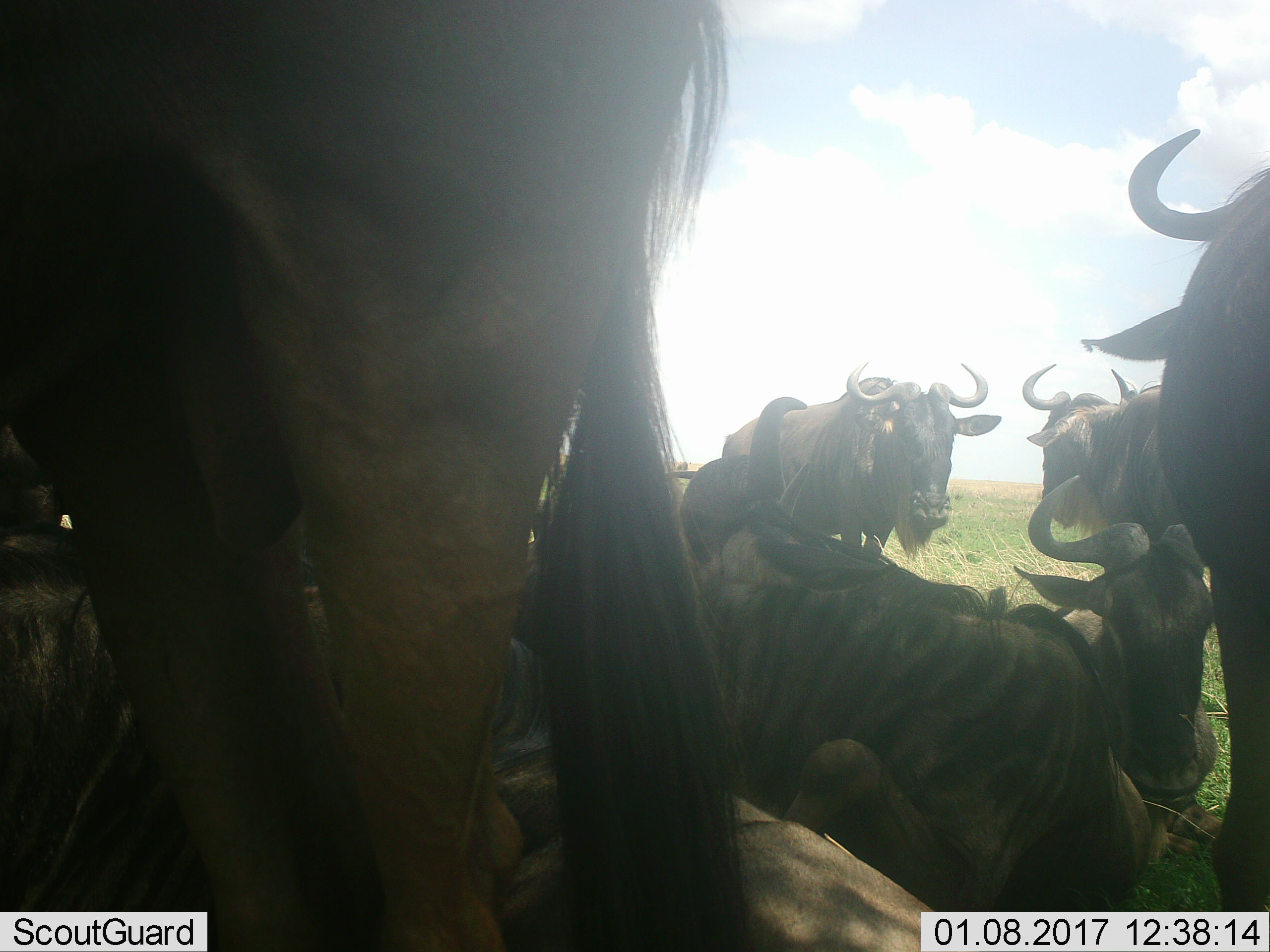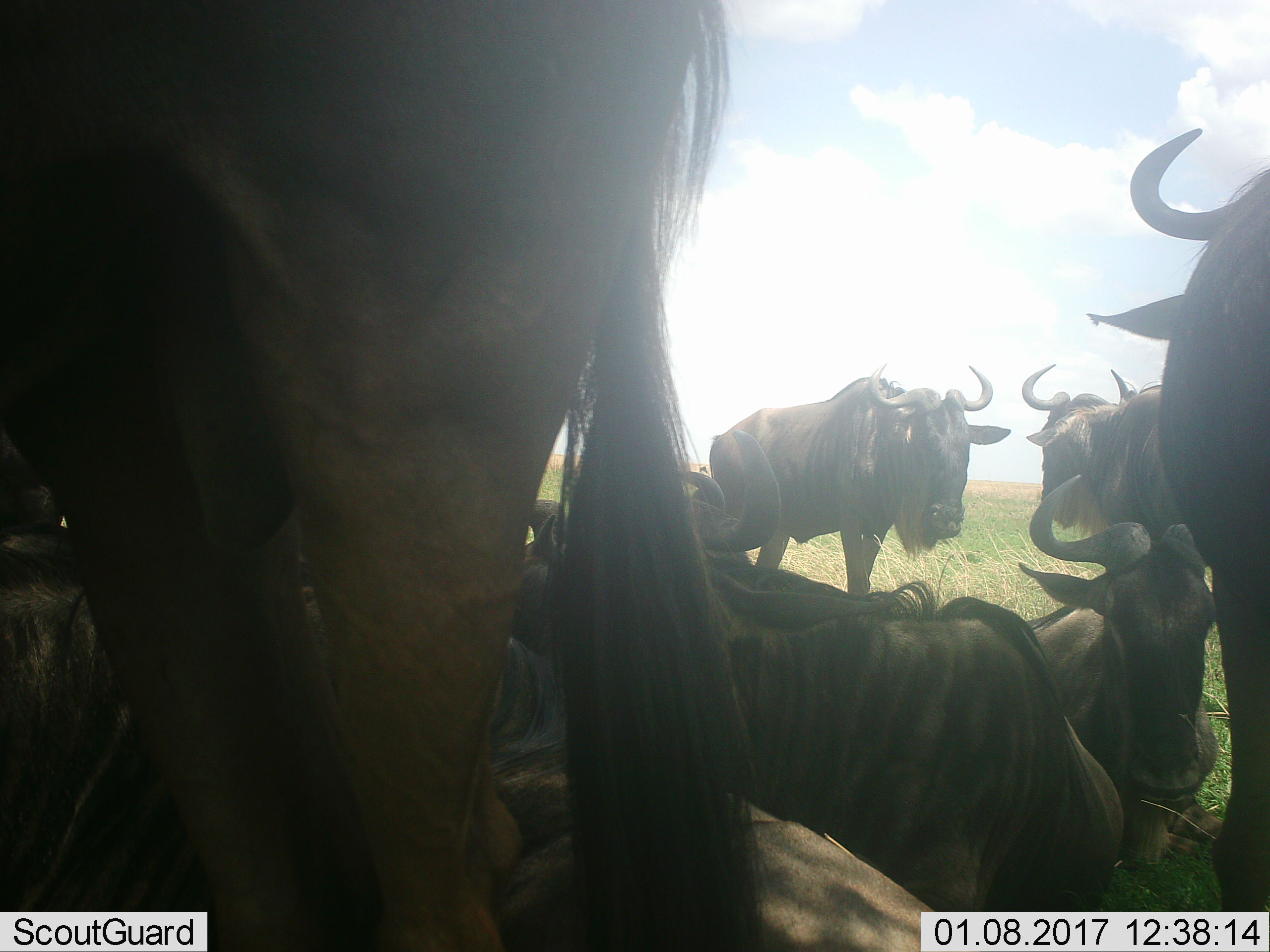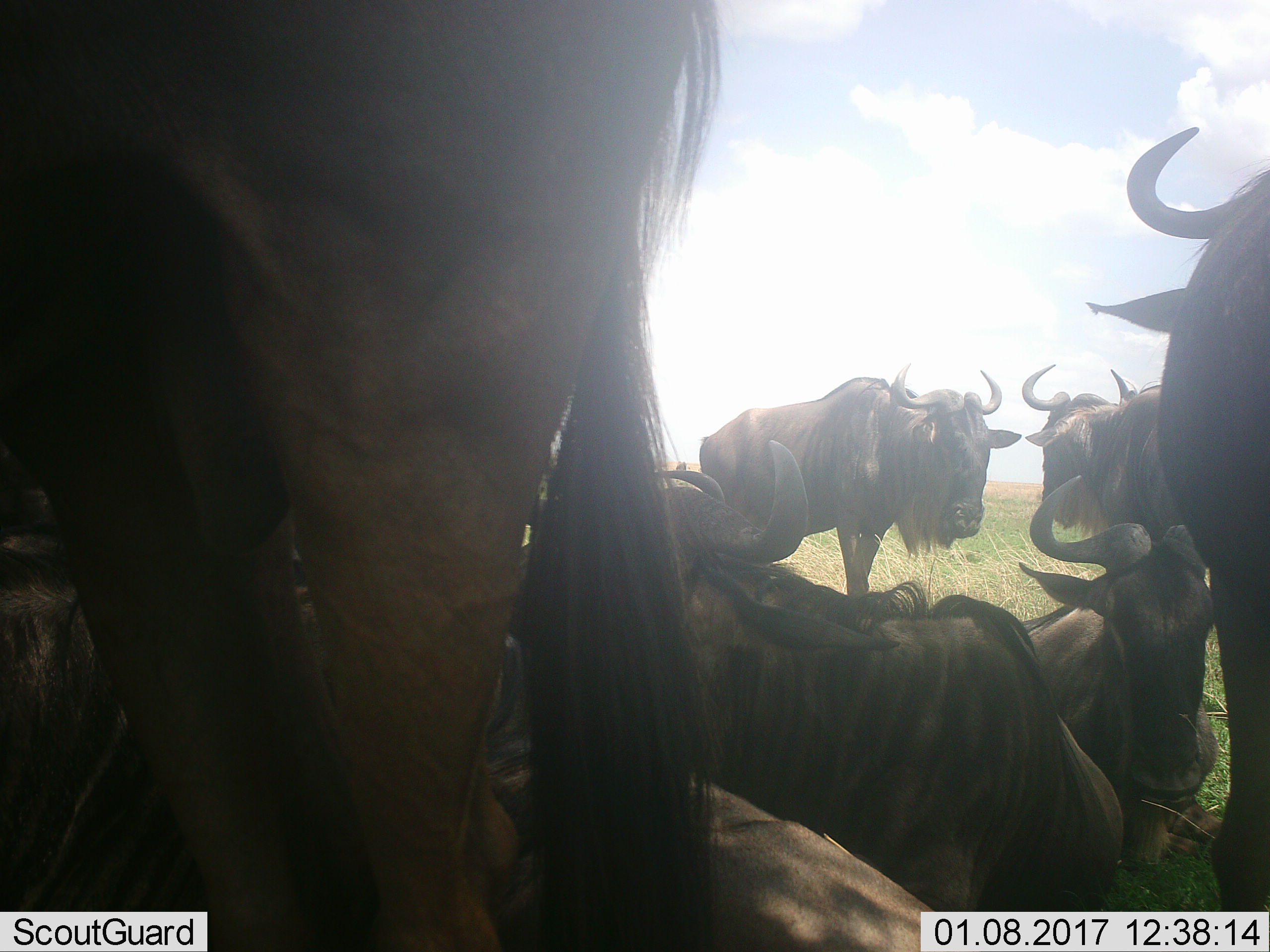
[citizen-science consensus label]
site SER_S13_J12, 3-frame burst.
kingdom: Animalia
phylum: Chordata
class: Mammalia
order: Artiodactyla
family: Bovidae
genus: Connochaetes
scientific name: Connochaetes taurinus taurinus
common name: blue wildebeest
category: wildebeestblue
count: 7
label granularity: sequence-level